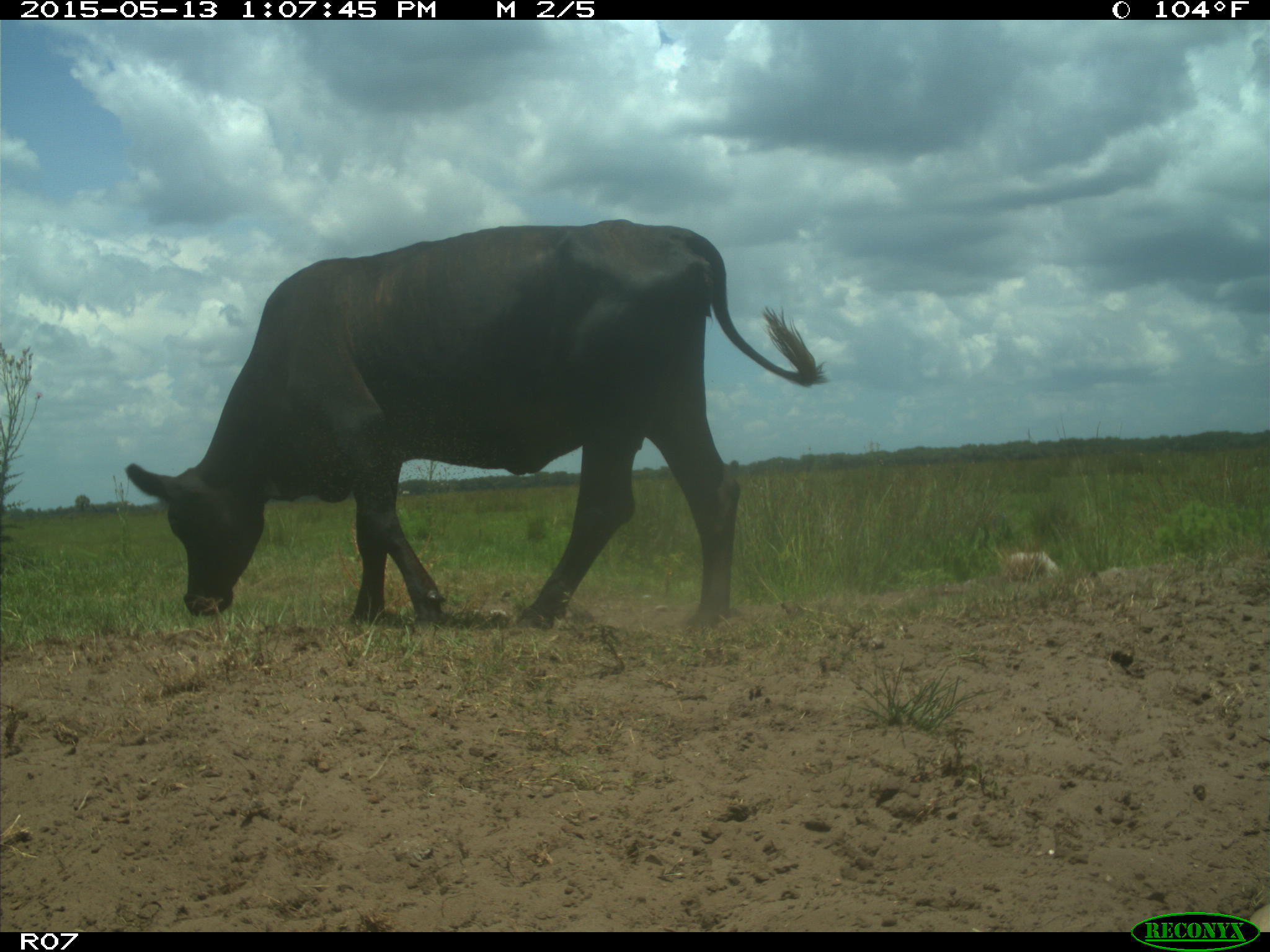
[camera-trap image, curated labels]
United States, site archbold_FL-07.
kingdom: Animalia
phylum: Chordata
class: Mammalia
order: Artiodactyla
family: Bovidae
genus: Bos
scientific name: Bos taurus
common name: domestic cow